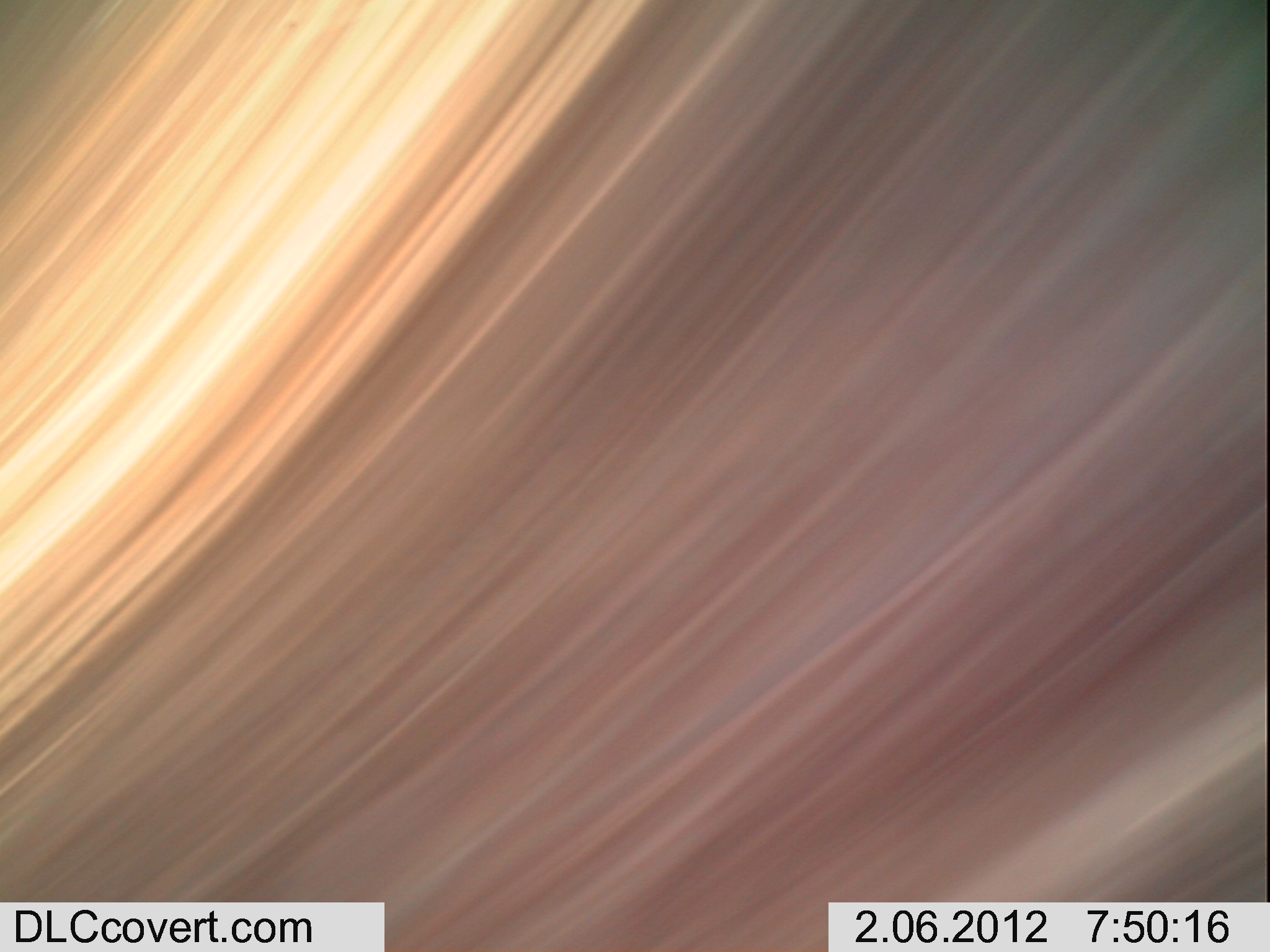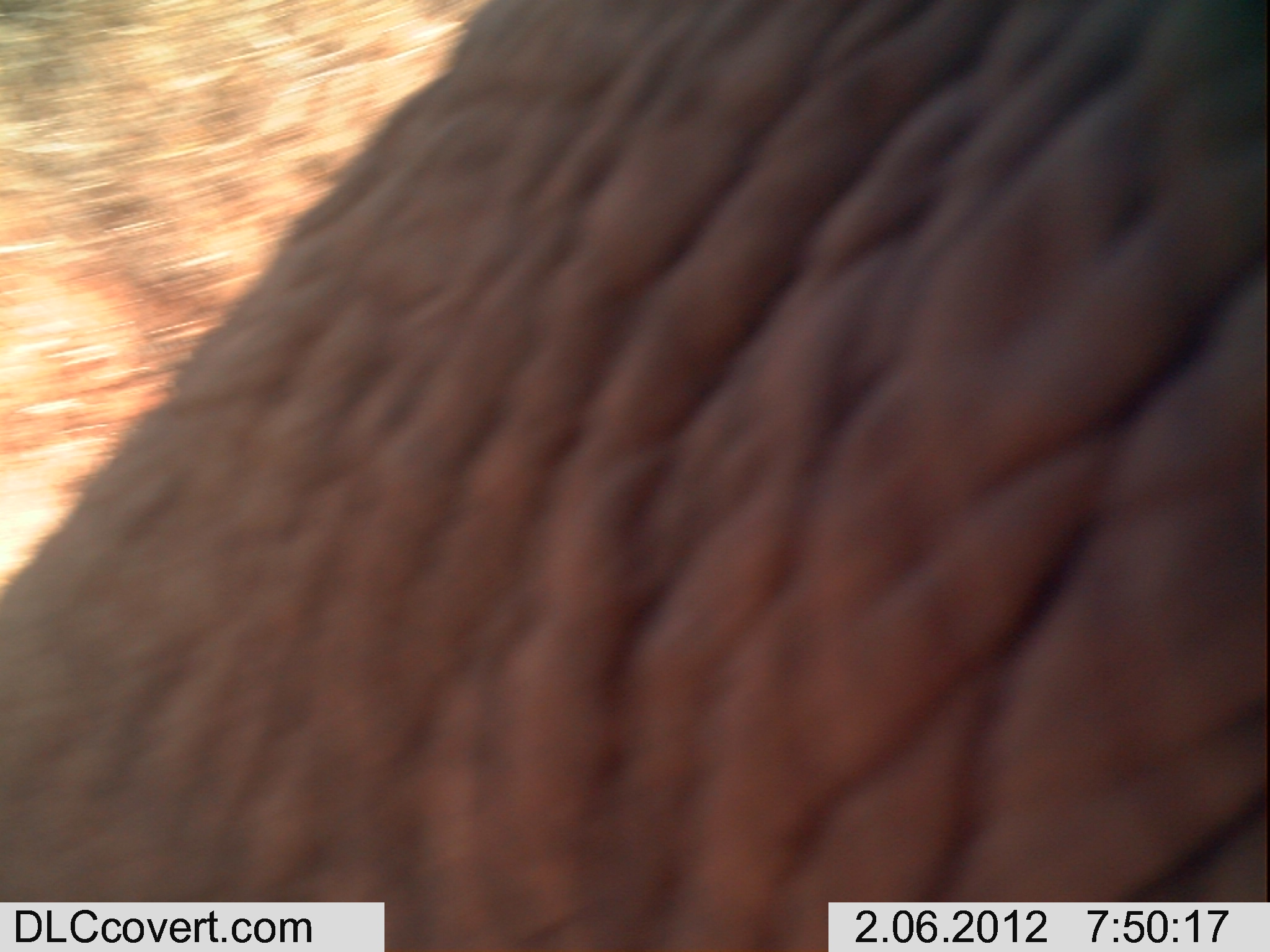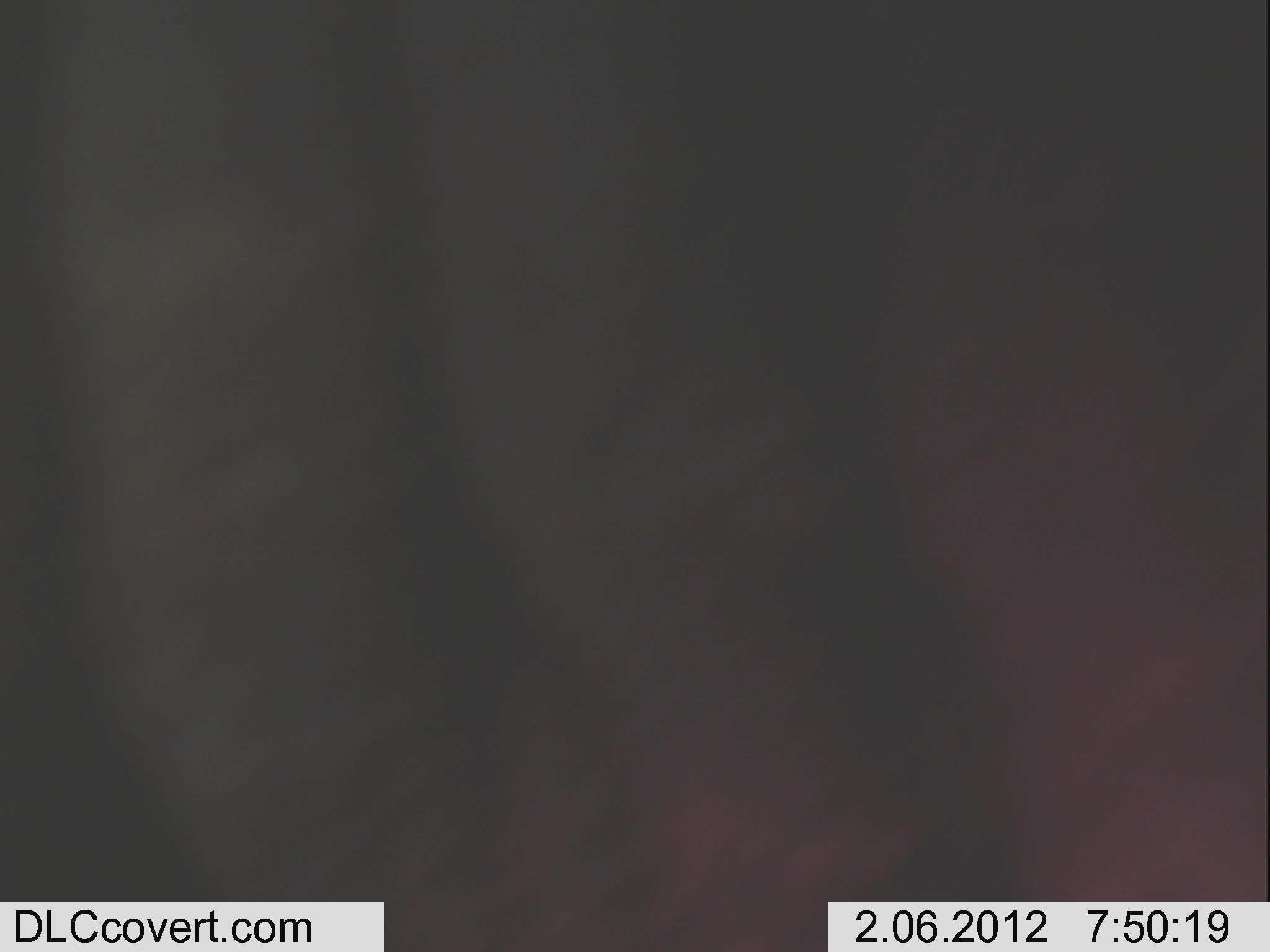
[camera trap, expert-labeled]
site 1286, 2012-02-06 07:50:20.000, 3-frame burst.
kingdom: Animalia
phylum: Chordata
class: Mammalia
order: Proboscidea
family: Elephantidae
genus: Loxodonta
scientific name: Loxodonta africana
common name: african bush elephant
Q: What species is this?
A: Loxodonta africana (african bush elephant).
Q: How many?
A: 1.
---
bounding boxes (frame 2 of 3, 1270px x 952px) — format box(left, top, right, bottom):
loxodonta africana: box(2, 0, 1262, 943)